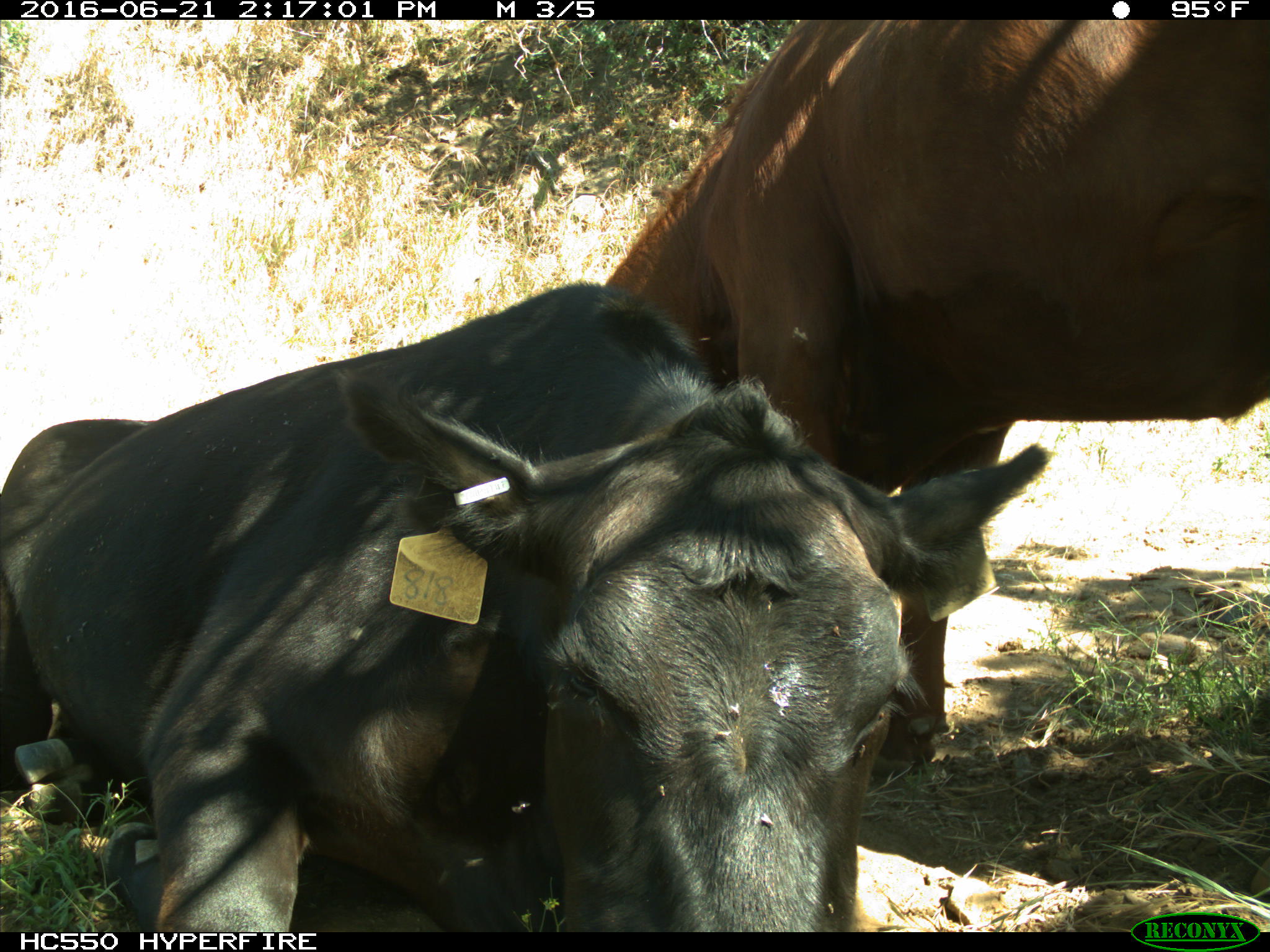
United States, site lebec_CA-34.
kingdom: Animalia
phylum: Chordata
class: Mammalia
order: Artiodactyla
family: Bovidae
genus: Bos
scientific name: Bos taurus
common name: domestic cow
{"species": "Bos taurus (domestic cow)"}